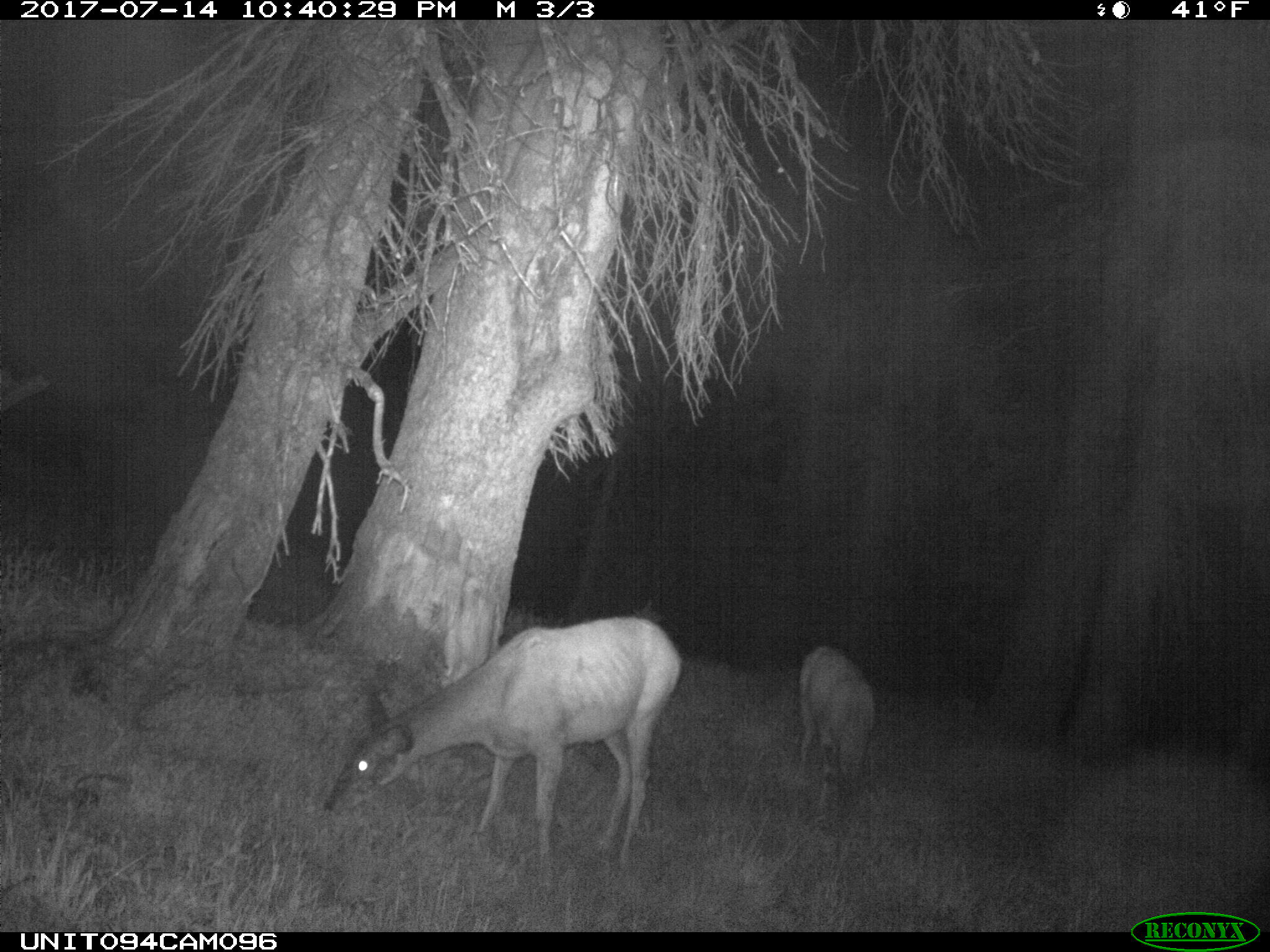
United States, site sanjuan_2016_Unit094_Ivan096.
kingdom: Animalia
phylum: Chordata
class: Mammalia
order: Artiodactyla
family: Cervidae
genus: Odocoileus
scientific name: Odocoileus hemionus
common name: mule deer